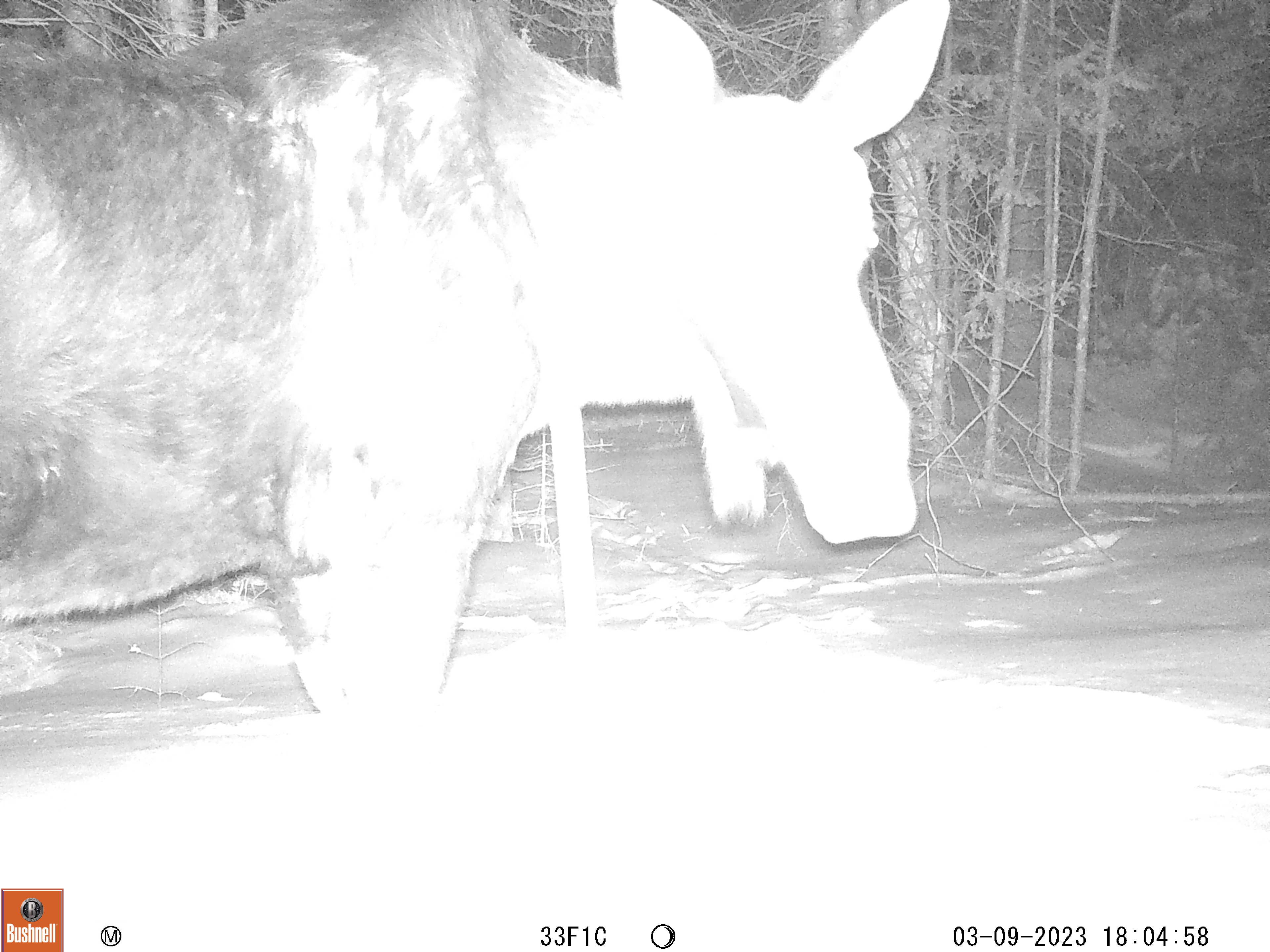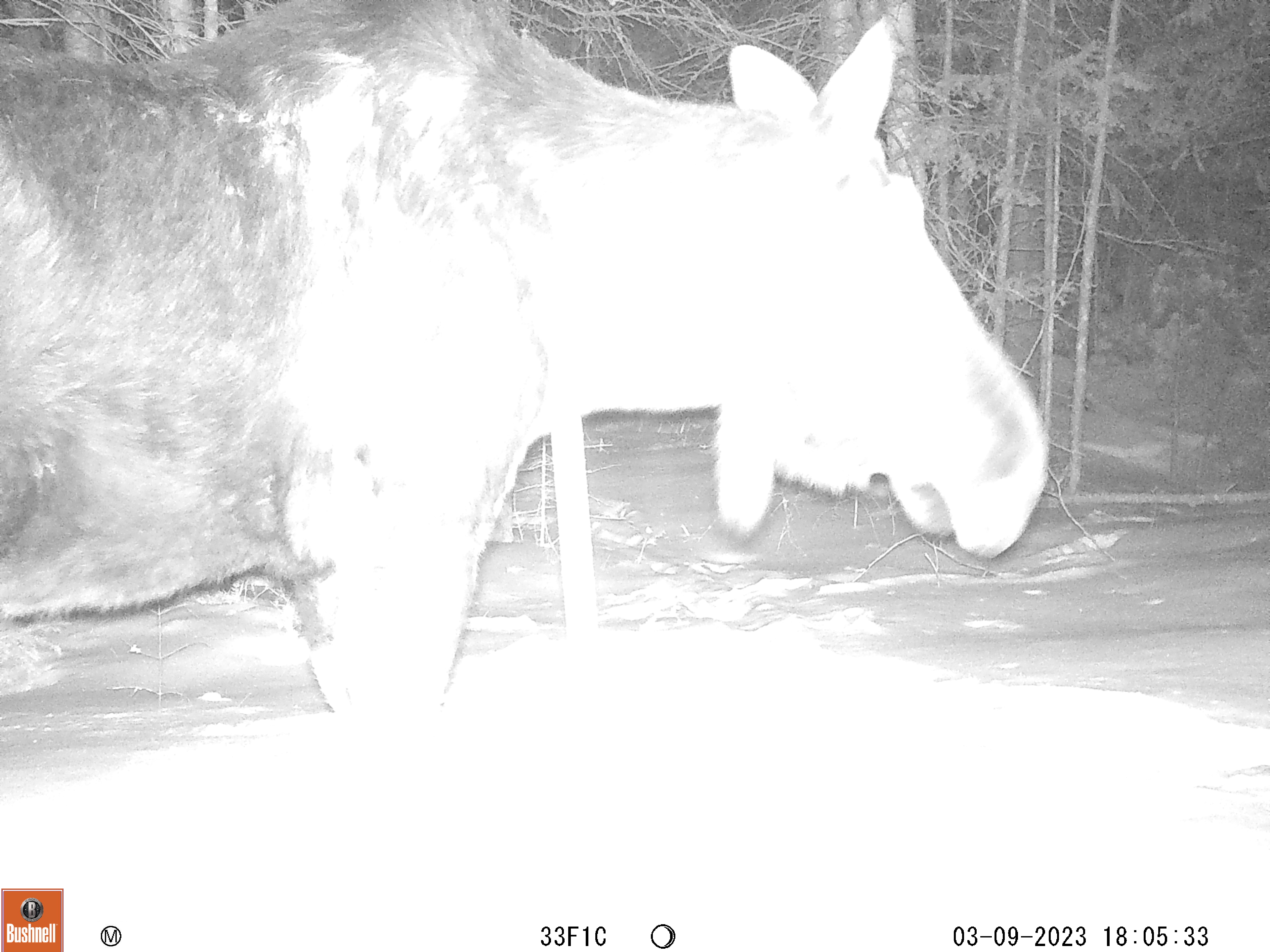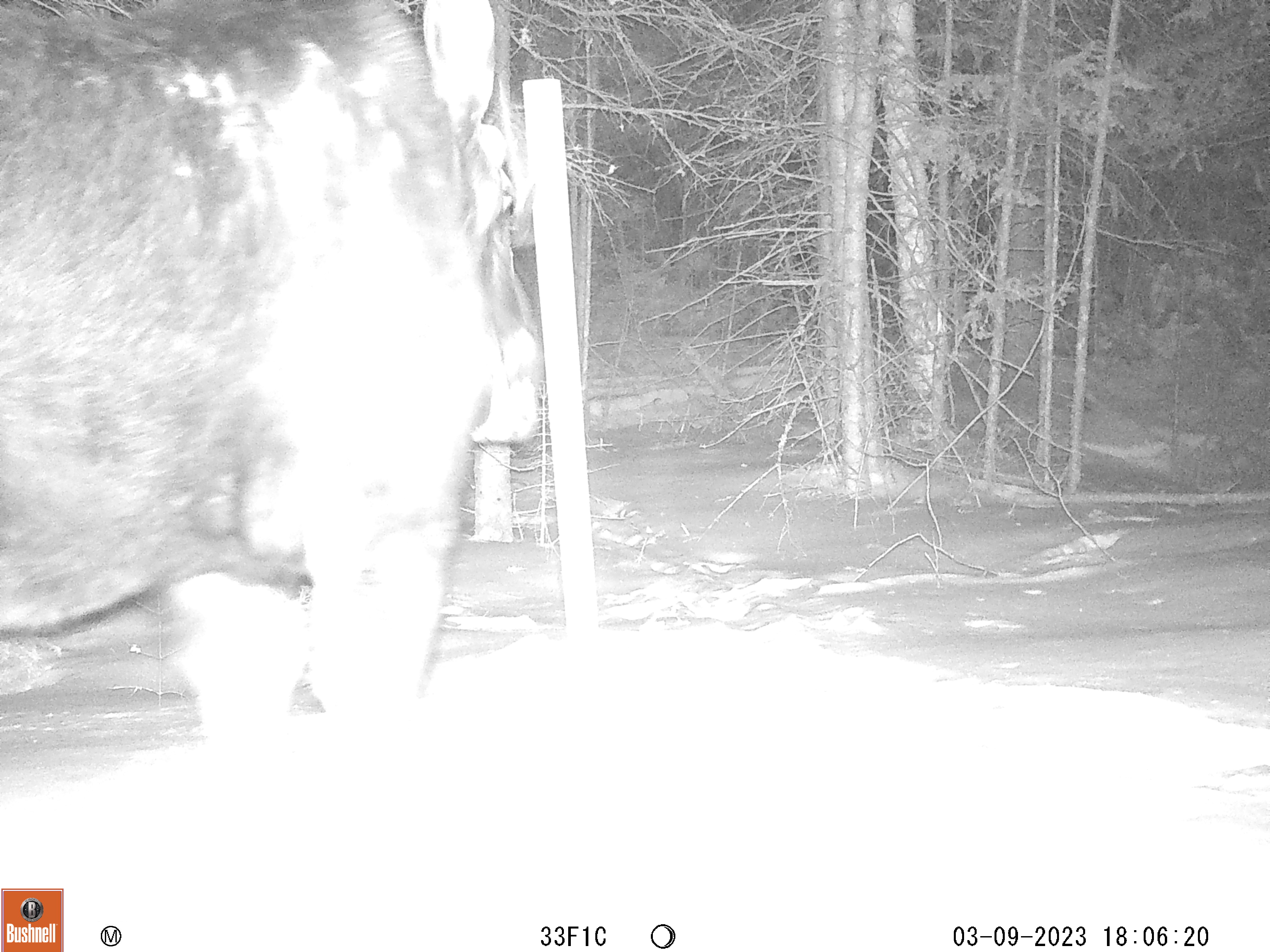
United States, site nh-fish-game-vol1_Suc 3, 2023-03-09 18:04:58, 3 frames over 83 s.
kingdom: Animalia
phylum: Chordata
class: Mammalia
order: Artiodactyla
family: Cervidae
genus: Alces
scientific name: Alces alces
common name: moose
Moose (Alces alces).